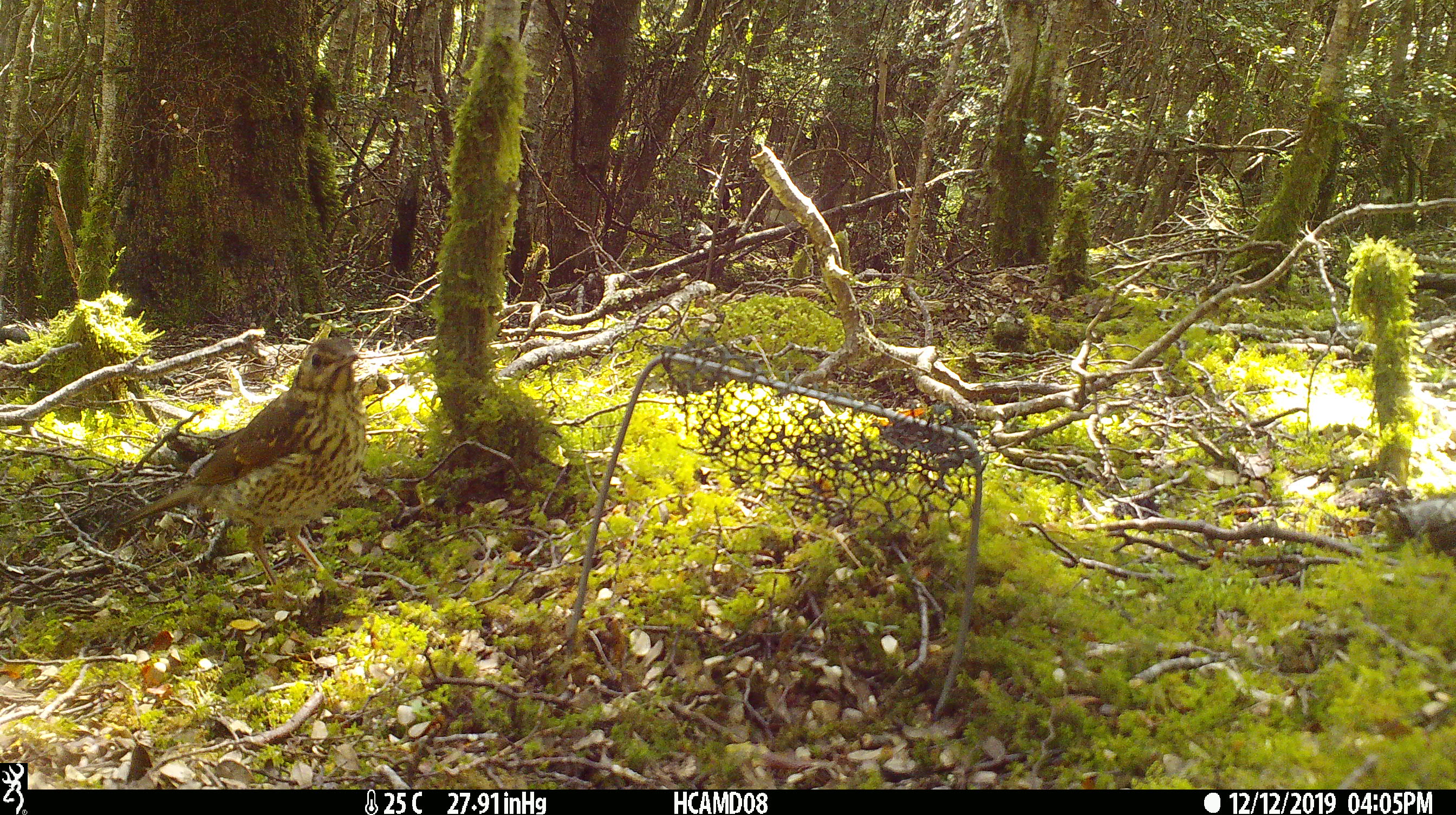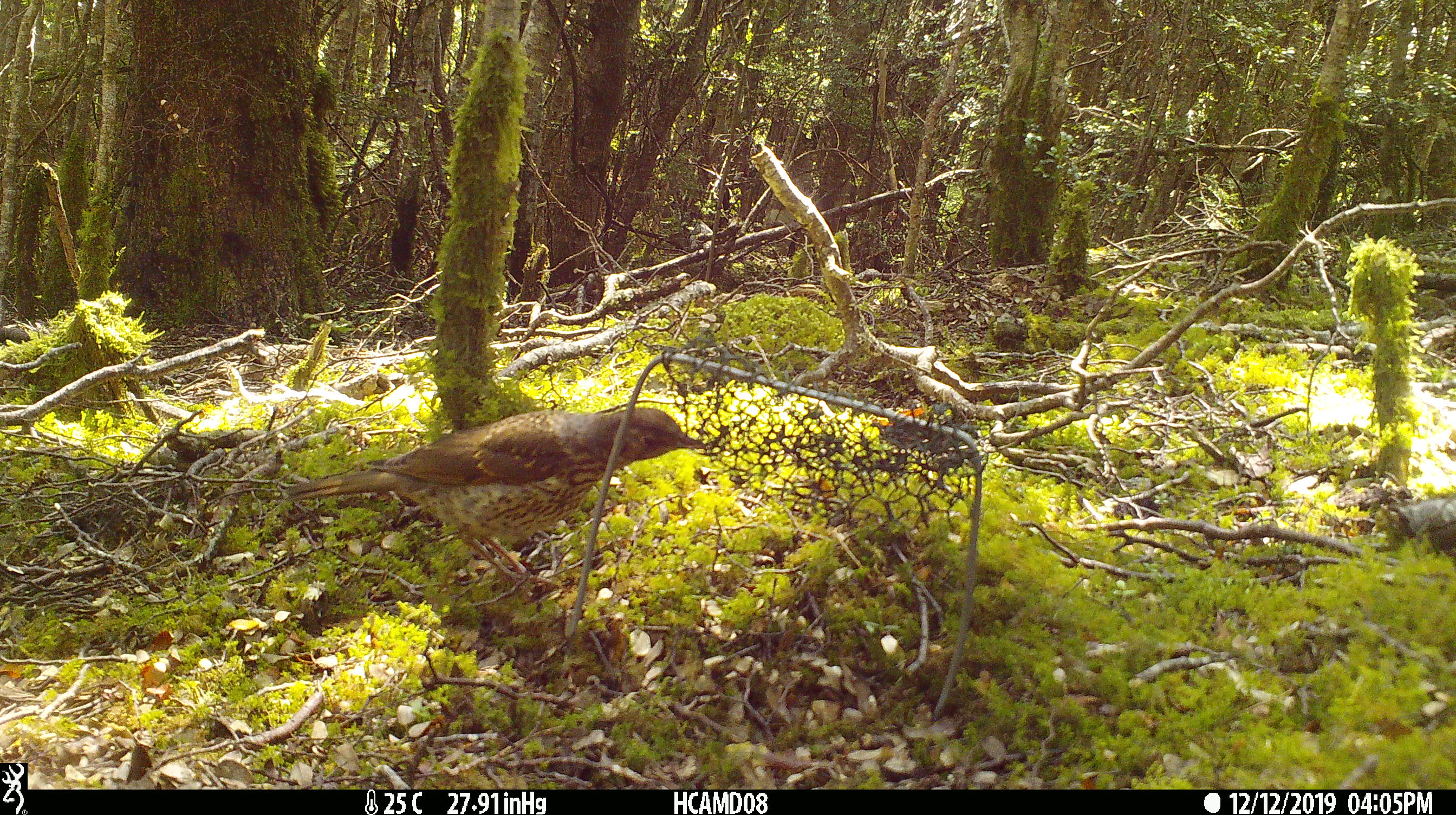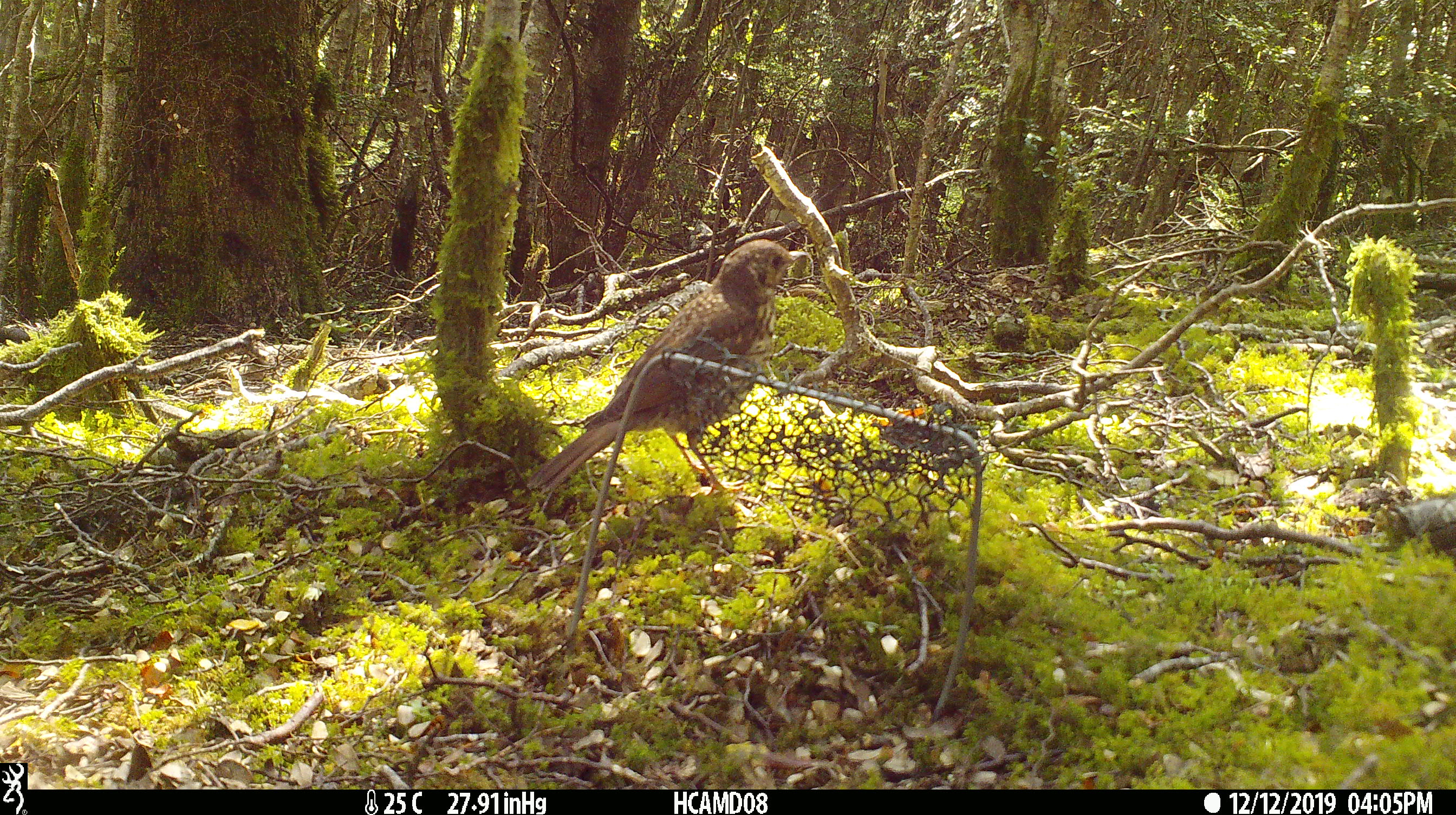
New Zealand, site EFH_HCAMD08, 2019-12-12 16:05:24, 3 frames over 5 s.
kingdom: Animalia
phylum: Chordata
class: Aves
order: Passeriformes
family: Turdidae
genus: Turdus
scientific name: Turdus philomelos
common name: song thrush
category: thrush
Thrush (song thrush) (Turdus philomelos).